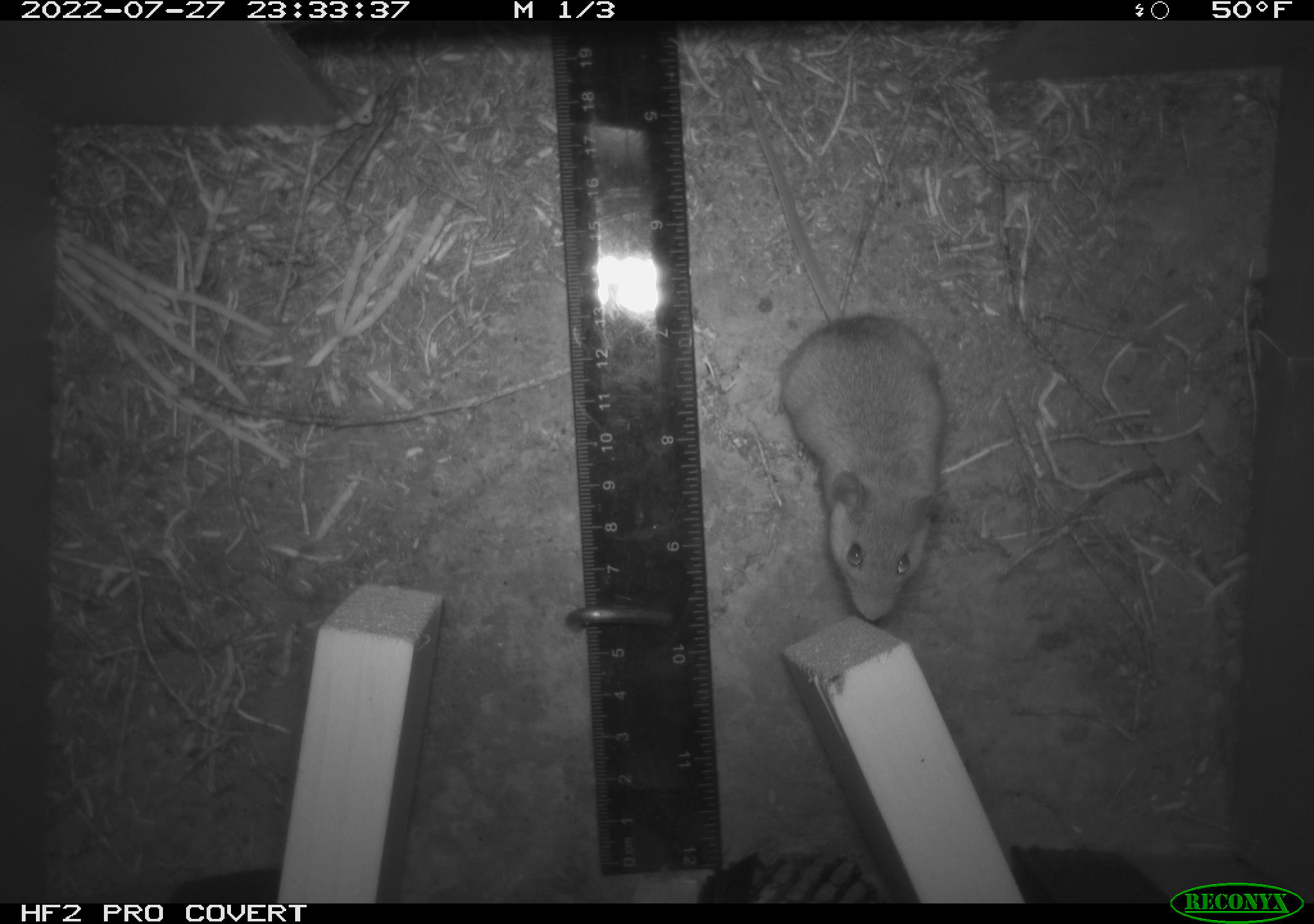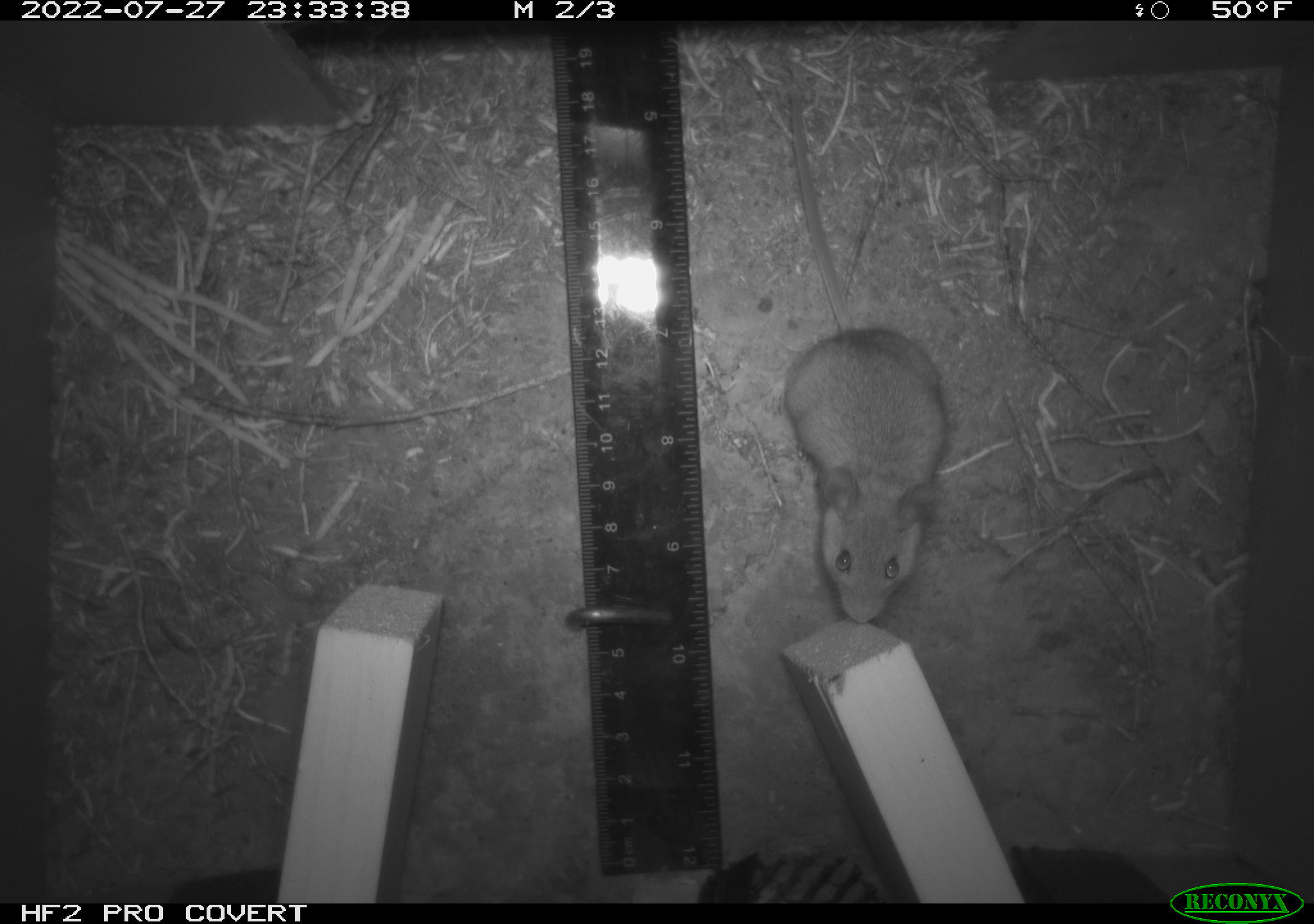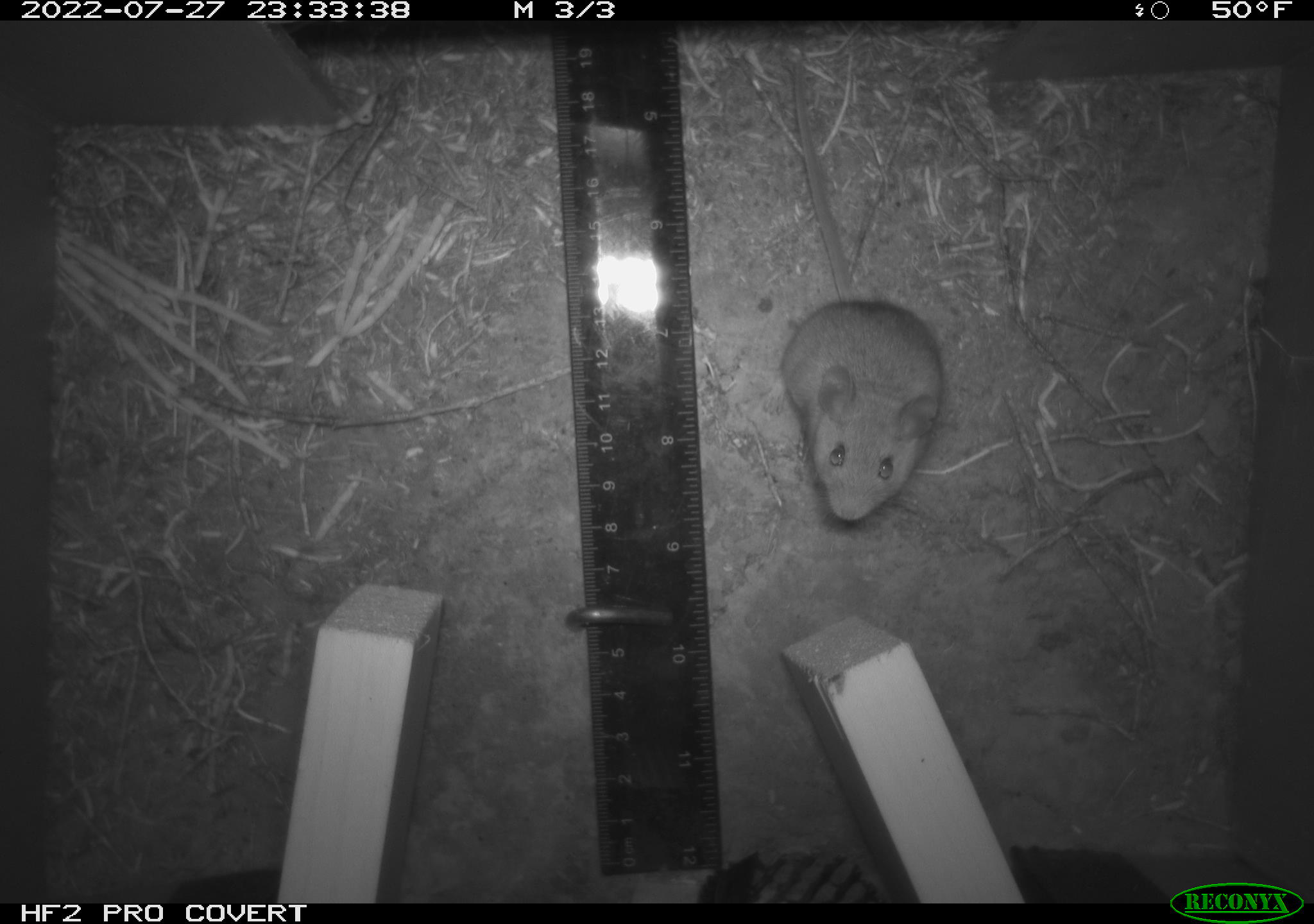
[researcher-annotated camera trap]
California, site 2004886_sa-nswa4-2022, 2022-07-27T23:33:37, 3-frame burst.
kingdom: Animalia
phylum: Chordata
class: Mammalia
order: Rodentia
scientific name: Rodentia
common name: rodent